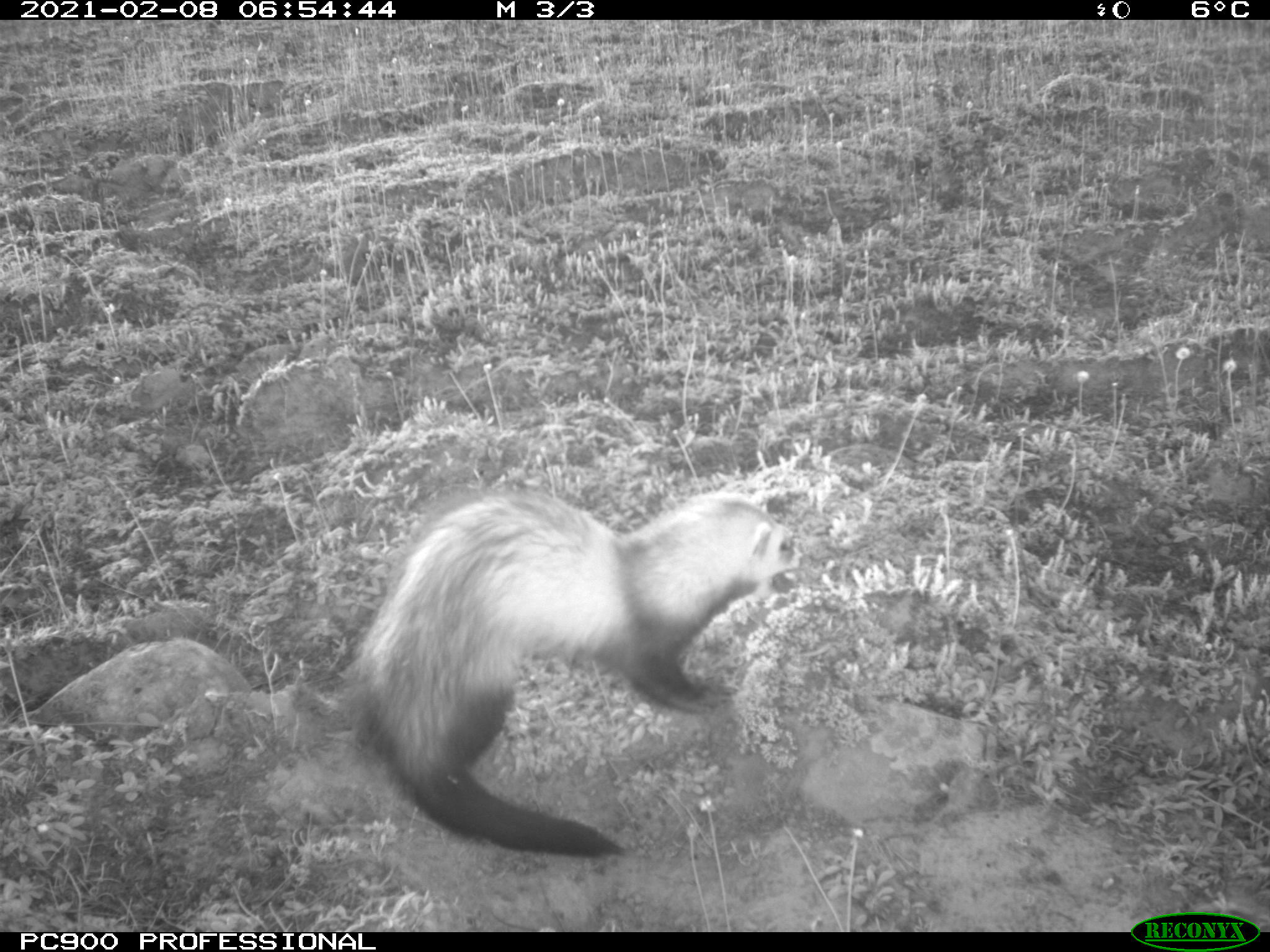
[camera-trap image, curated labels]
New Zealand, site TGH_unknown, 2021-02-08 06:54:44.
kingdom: Animalia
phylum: Chordata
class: Mammalia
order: Carnivora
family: Mustelidae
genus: Mustela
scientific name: Mustela furo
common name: ferret